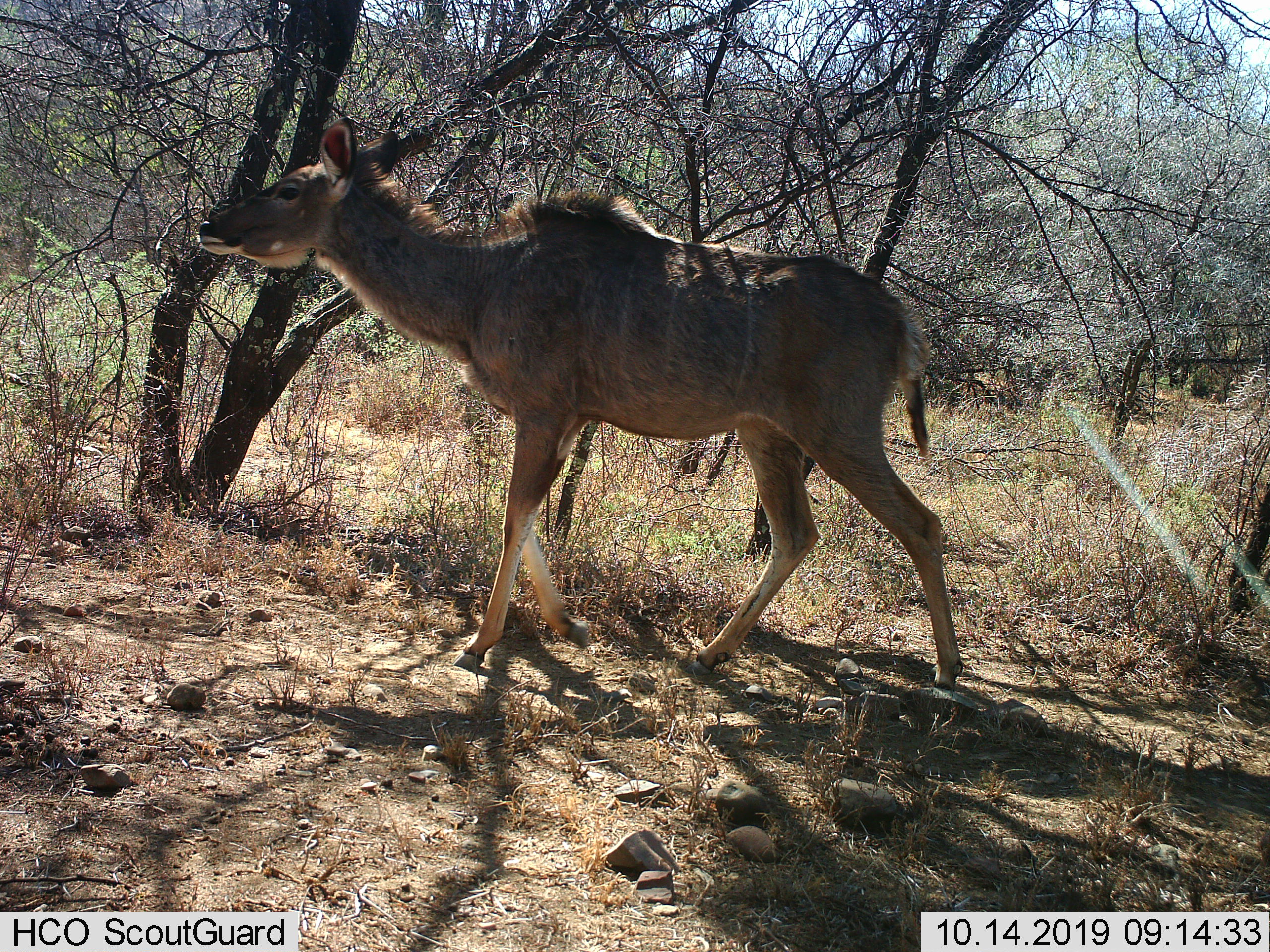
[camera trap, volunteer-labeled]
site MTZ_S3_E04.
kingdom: Animalia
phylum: Chordata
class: Mammalia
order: Artiodactyla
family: Bovidae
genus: Tragelaphus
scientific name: Tragelaphus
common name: kudu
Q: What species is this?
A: Kudu (Tragelaphus).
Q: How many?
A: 1.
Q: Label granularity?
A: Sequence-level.